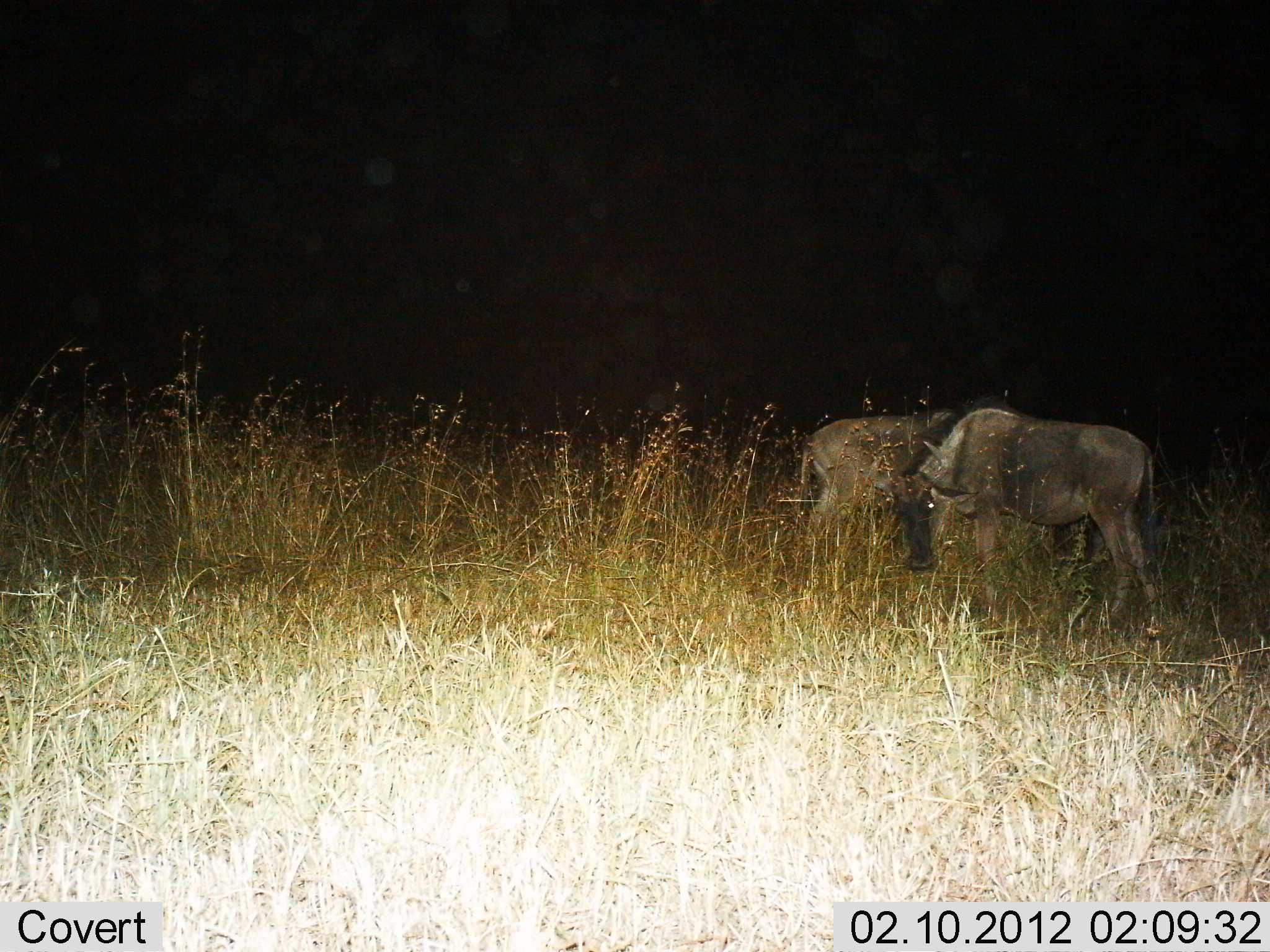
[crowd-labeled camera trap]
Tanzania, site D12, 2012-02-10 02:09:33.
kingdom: Animalia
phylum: Chordata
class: Mammalia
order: Artiodactyla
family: Bovidae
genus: Connochaetes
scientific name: Connochaetes taurinus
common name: blue wildebeest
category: wildebeest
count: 2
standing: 83%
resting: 0%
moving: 0%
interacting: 6%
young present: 0%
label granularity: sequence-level